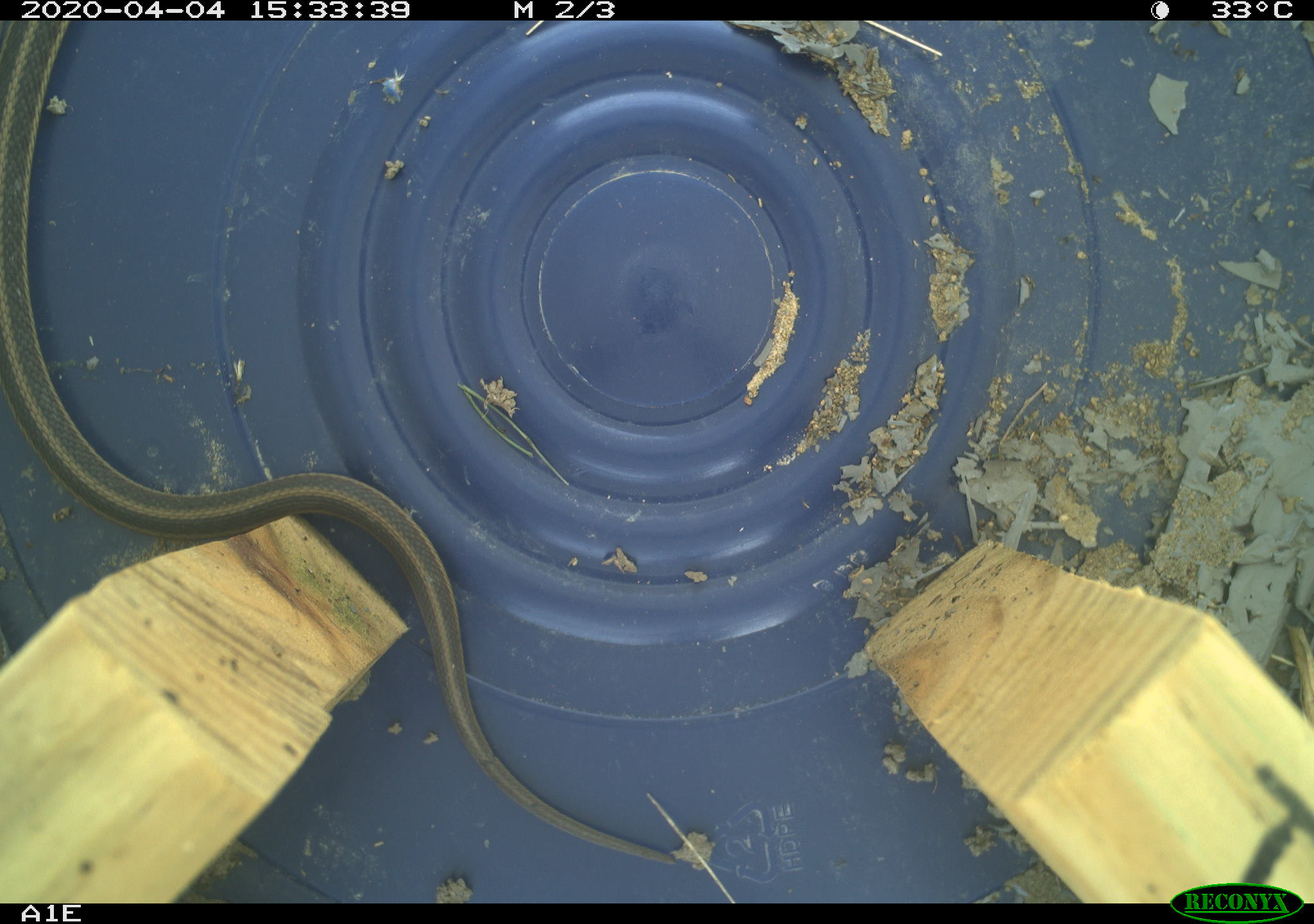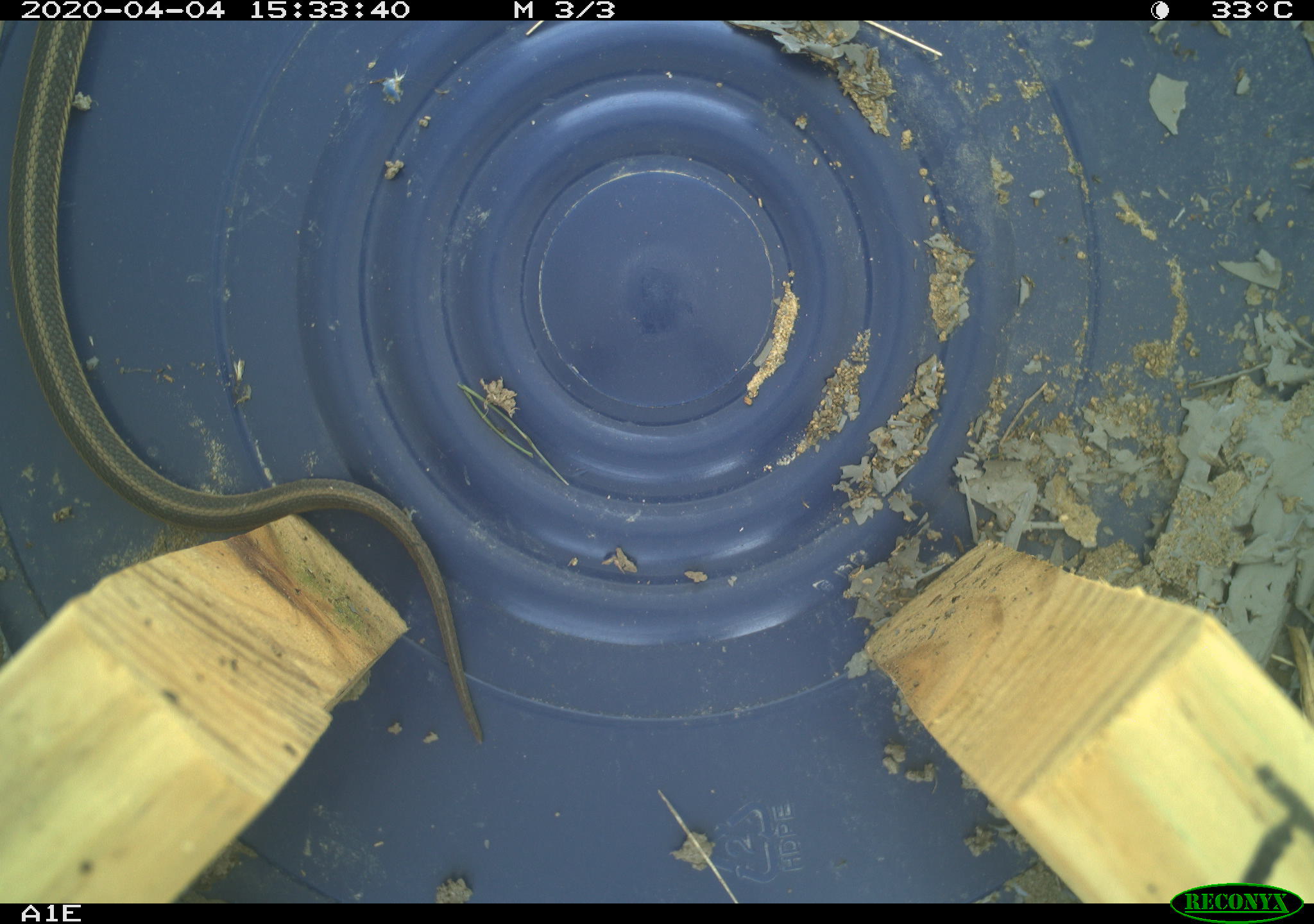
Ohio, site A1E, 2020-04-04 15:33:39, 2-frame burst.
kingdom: Animalia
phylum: Chordata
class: Reptilia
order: Squamata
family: Colubridae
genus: Thamnophis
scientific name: Thamnophis sirtalis sirtalis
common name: eastern gartersnake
Eastern gartersnake (Thamnophis sirtalis sirtalis).